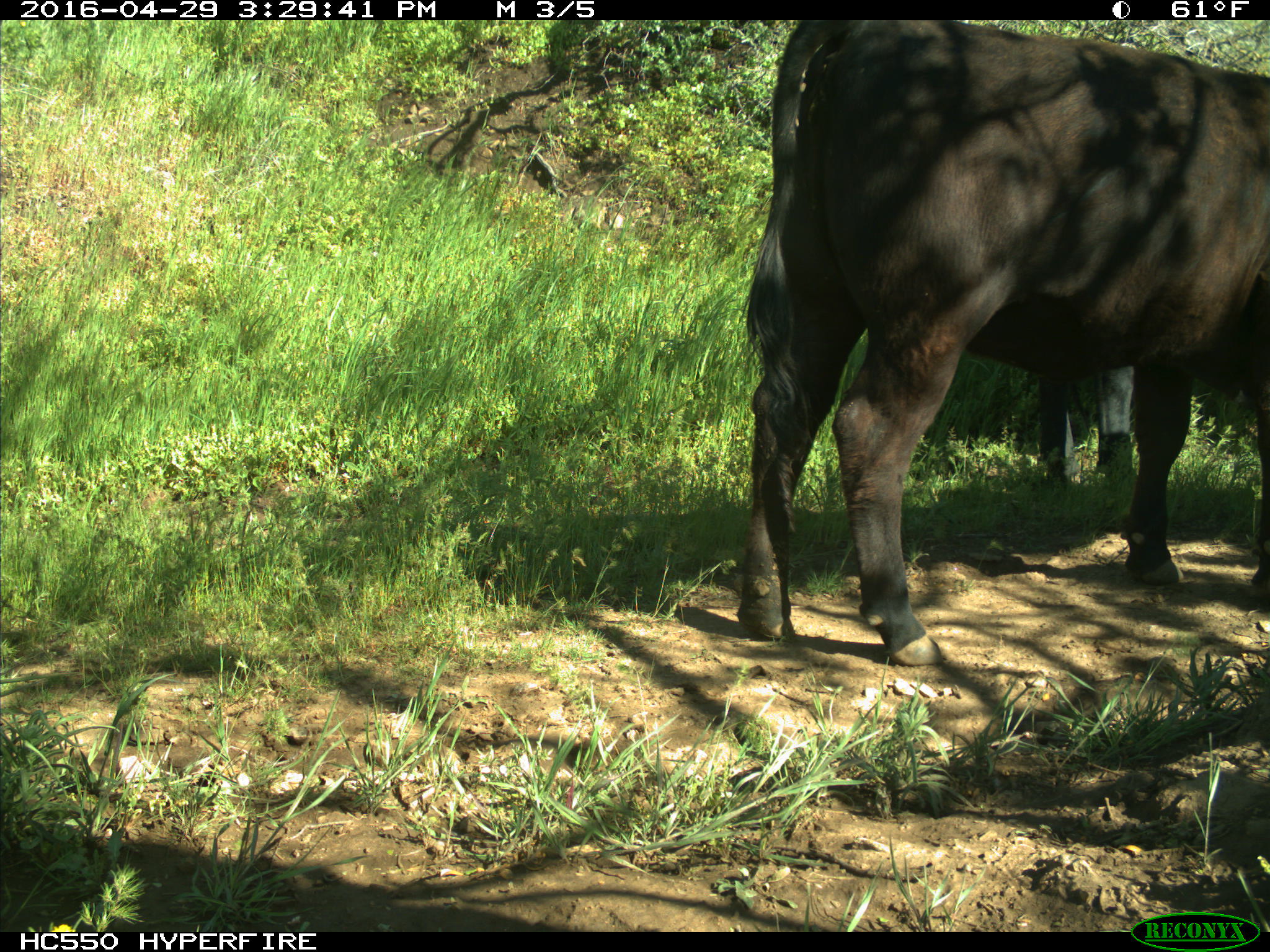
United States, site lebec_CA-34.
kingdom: Animalia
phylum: Chordata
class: Mammalia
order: Artiodactyla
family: Bovidae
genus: Bos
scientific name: Bos taurus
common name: domestic cow